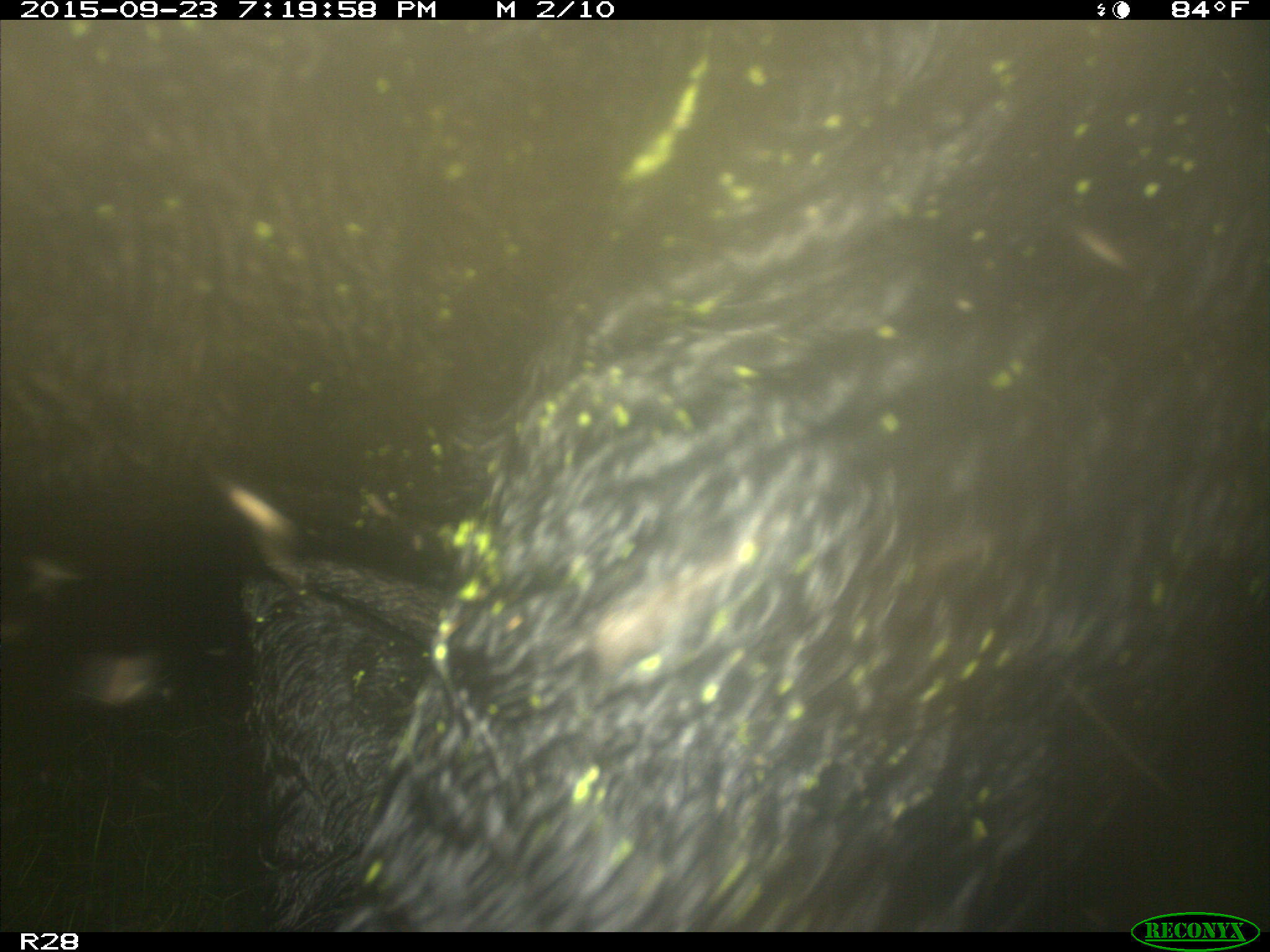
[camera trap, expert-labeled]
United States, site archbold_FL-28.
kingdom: Animalia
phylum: Chordata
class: Mammalia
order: Artiodactyla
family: Bovidae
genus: Bos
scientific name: Bos taurus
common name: domestic cow